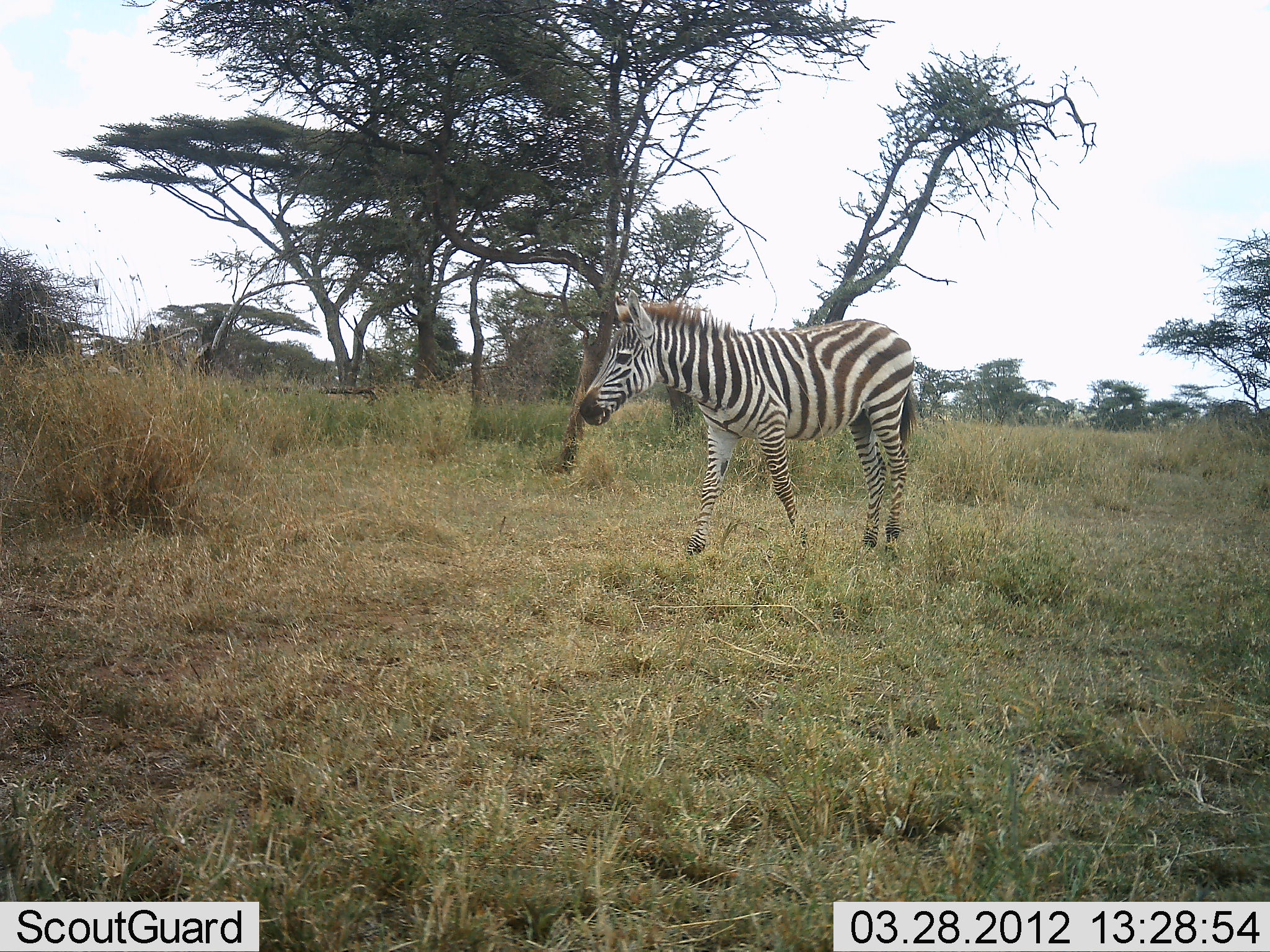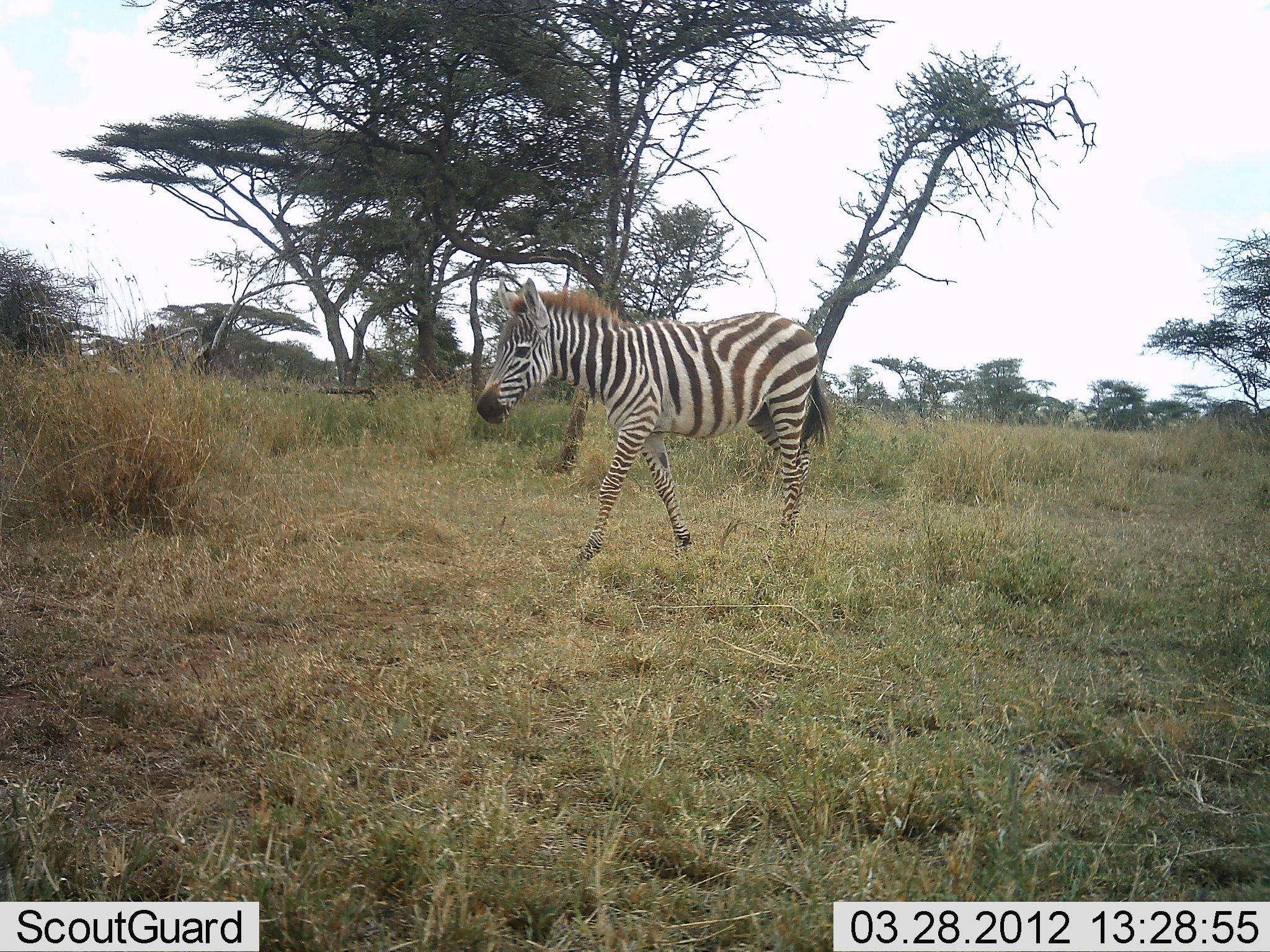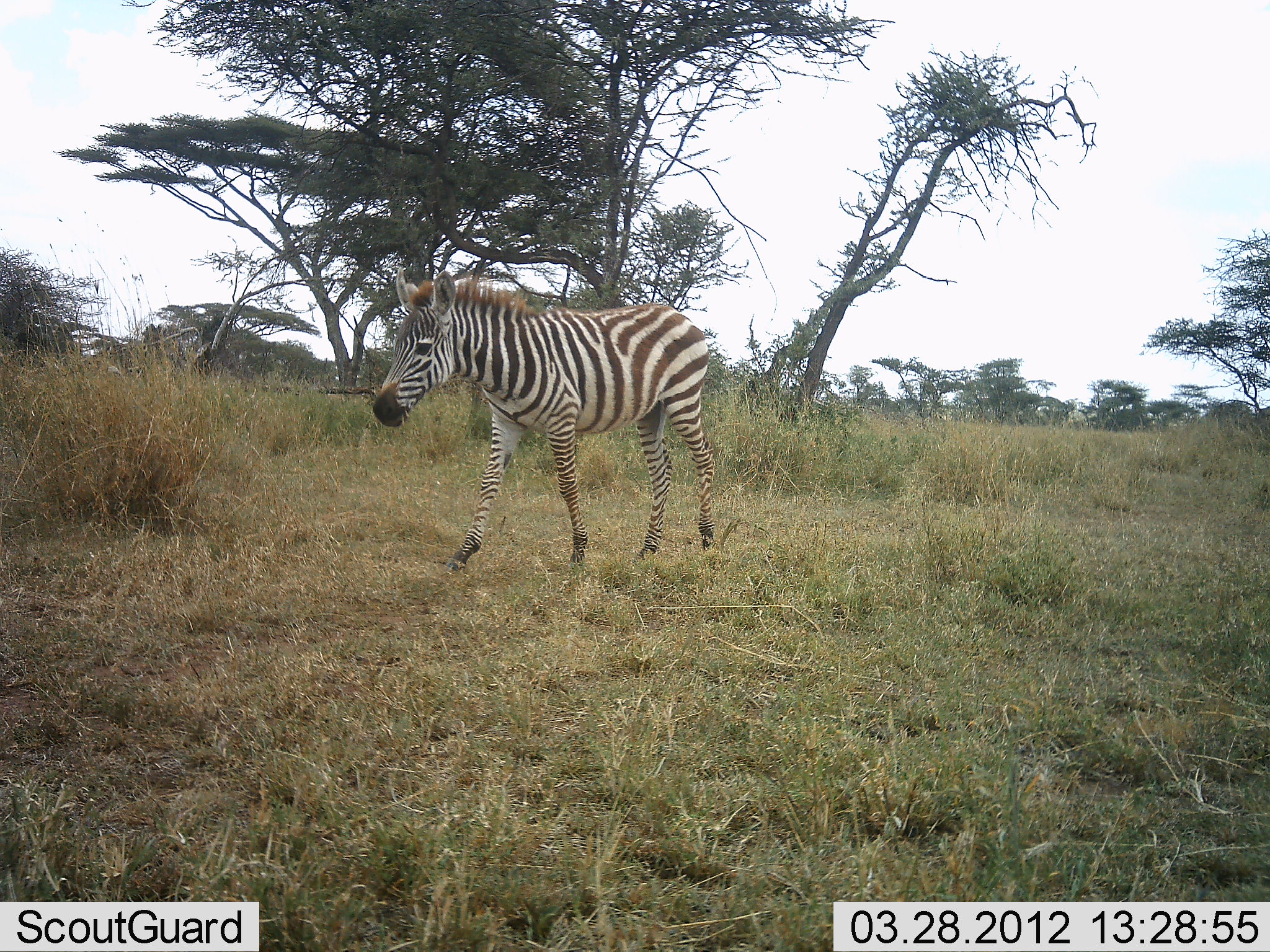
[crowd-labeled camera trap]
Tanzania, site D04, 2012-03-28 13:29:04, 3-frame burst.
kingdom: Animalia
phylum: Chordata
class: Mammalia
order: Perissodactyla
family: Equidae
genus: Equus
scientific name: Equus quagga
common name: plains zebra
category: zebra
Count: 1.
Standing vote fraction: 10%.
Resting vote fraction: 3%.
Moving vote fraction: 90%.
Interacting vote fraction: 0%.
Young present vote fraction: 33%.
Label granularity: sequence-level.